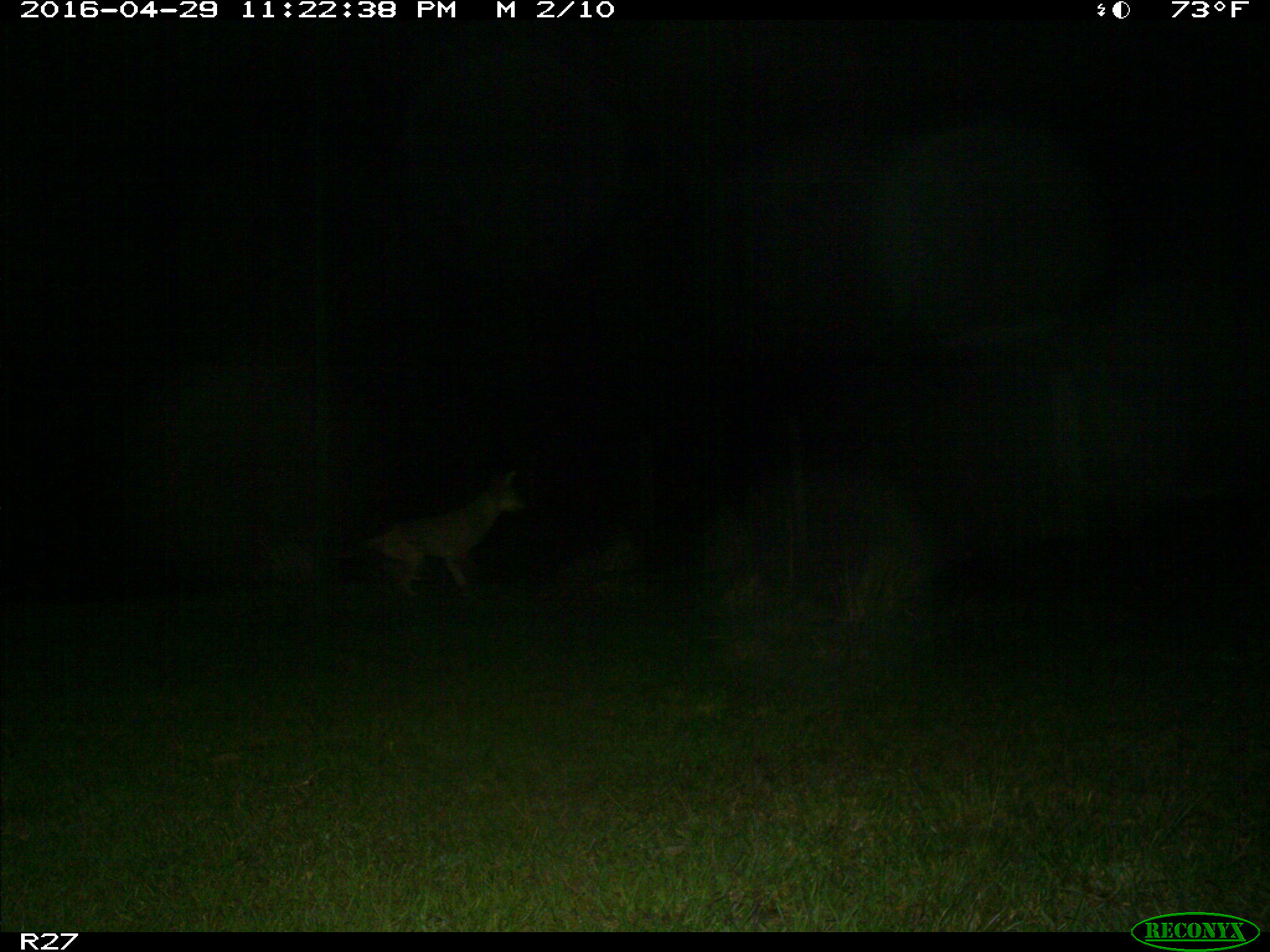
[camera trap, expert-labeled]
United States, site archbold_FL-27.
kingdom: Animalia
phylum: Chordata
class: Mammalia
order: Carnivora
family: Canidae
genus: Canis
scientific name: Canis latrans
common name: coyote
Canis latrans (coyote).